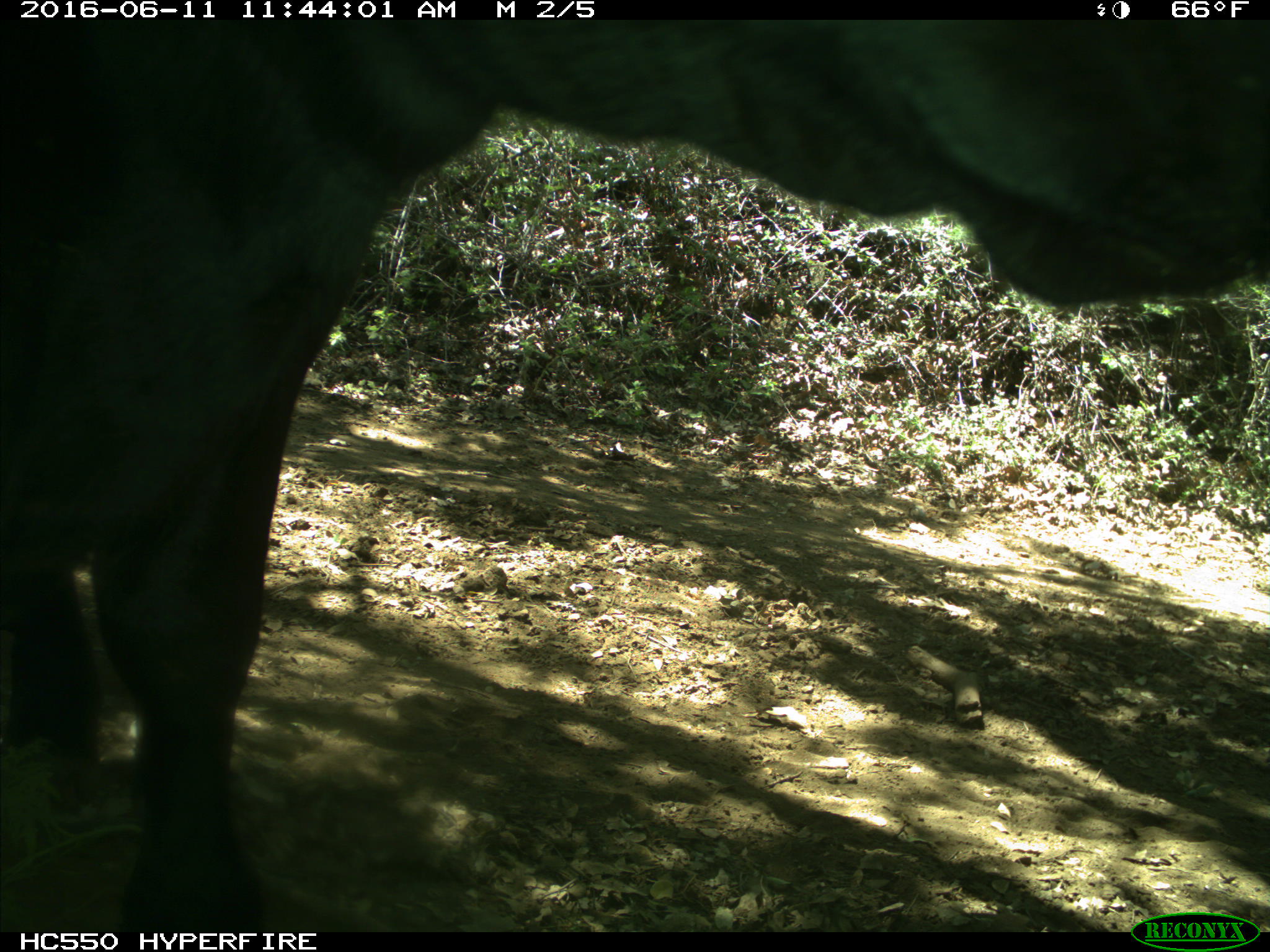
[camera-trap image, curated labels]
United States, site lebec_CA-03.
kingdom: Animalia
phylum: Chordata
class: Mammalia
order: Artiodactyla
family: Bovidae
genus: Bos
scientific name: Bos taurus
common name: domestic cow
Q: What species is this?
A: Bos taurus (domestic cow).